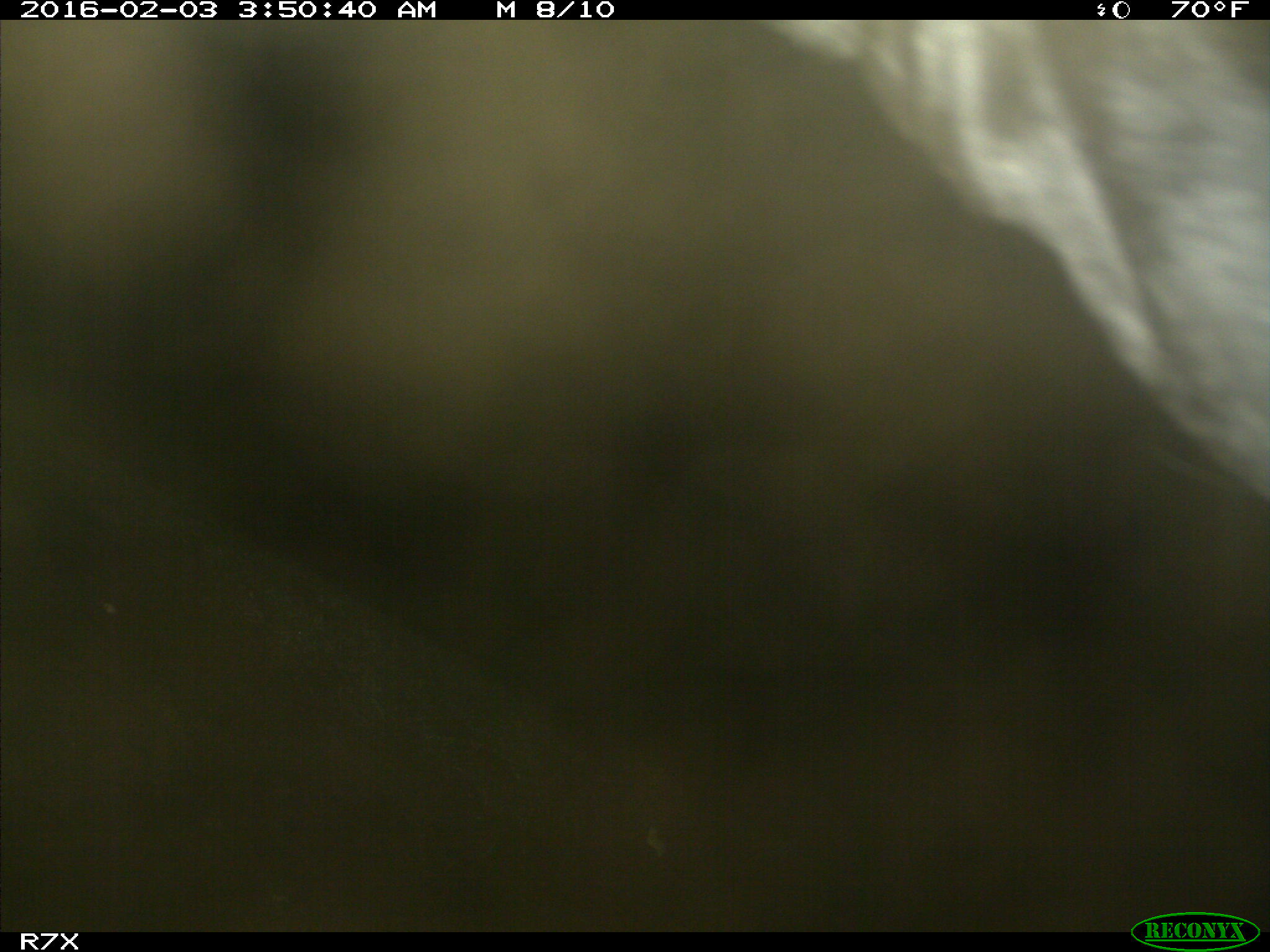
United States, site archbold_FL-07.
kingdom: Animalia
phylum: Chordata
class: Mammalia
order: Artiodactyla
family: Bovidae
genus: Bos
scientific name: Bos taurus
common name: domestic cow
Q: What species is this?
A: Bos taurus (domestic cow).